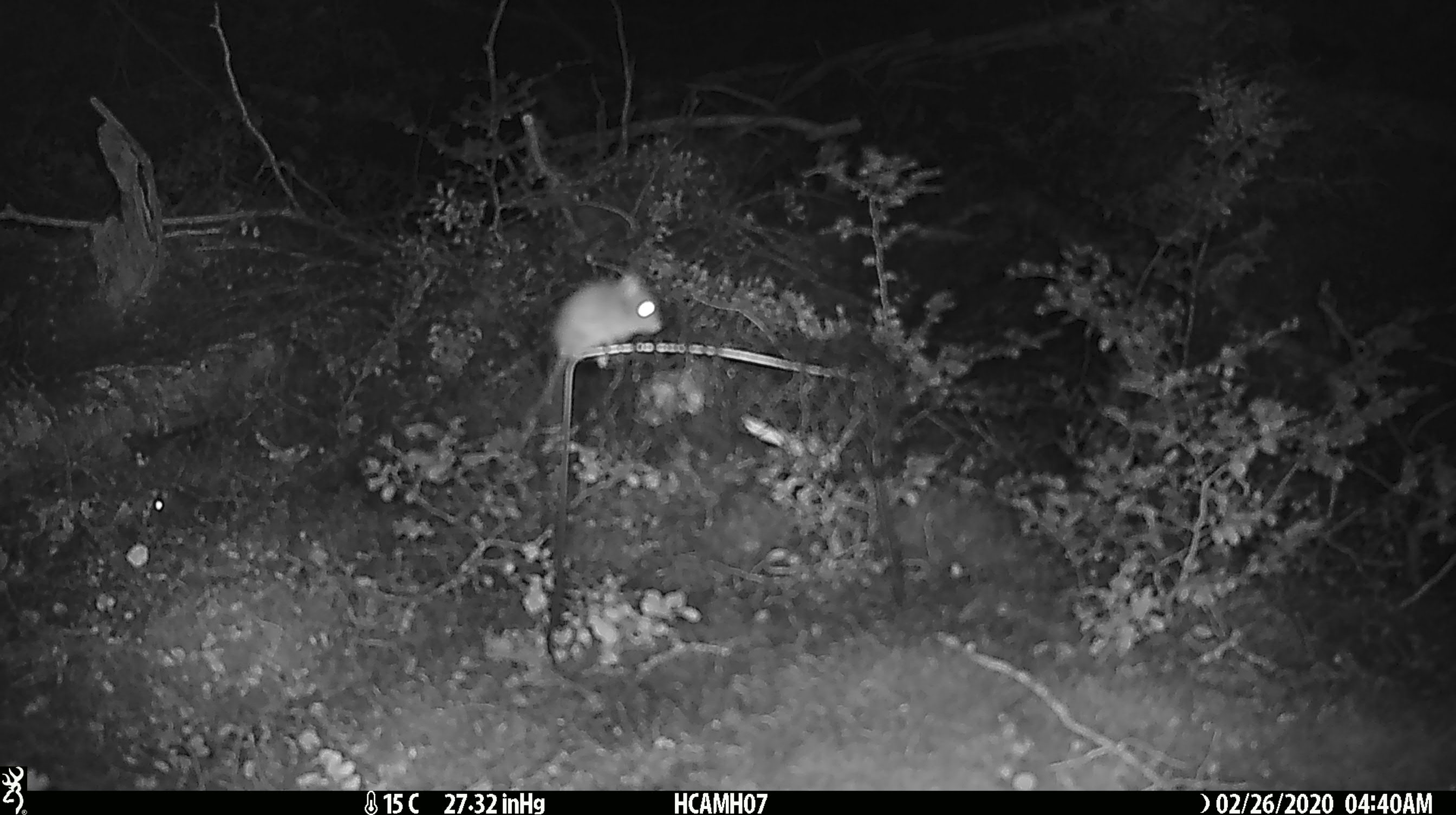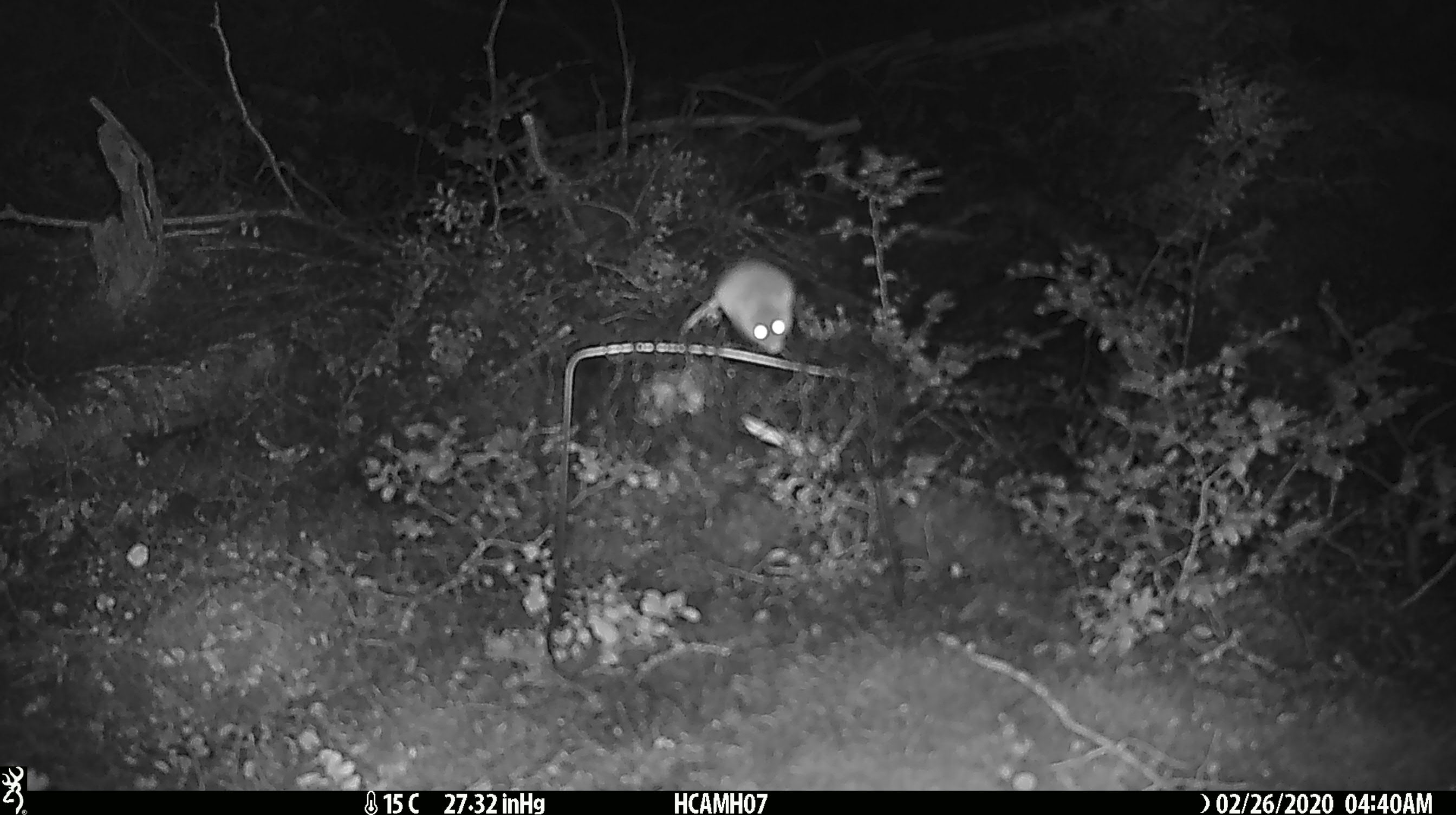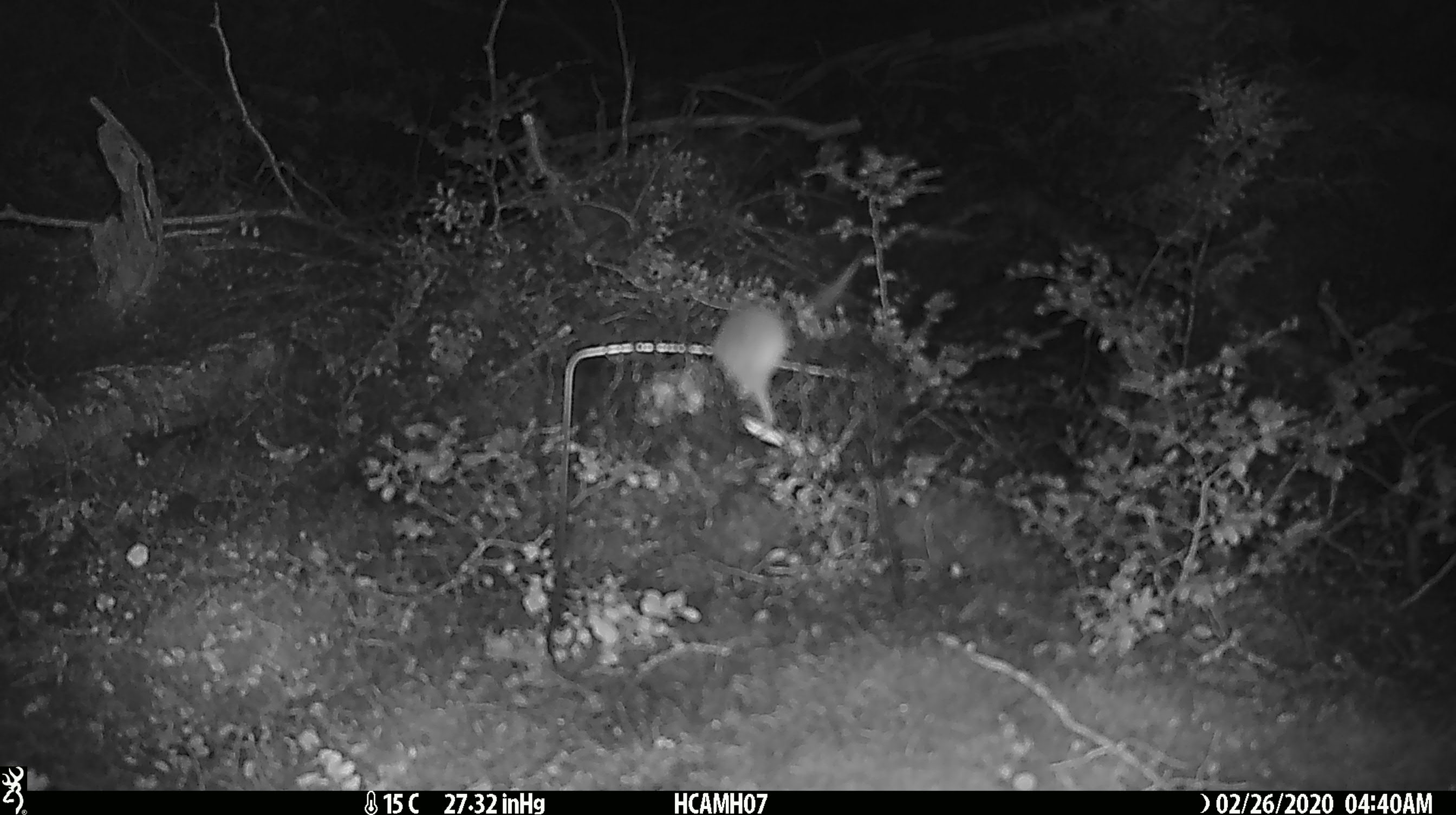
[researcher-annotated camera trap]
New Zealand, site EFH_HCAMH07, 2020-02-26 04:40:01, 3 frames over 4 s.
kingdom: Animalia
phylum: Chordata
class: Mammalia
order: Rodentia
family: Muridae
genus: Mus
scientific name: Mus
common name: mouse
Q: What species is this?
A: Mouse (Mus).